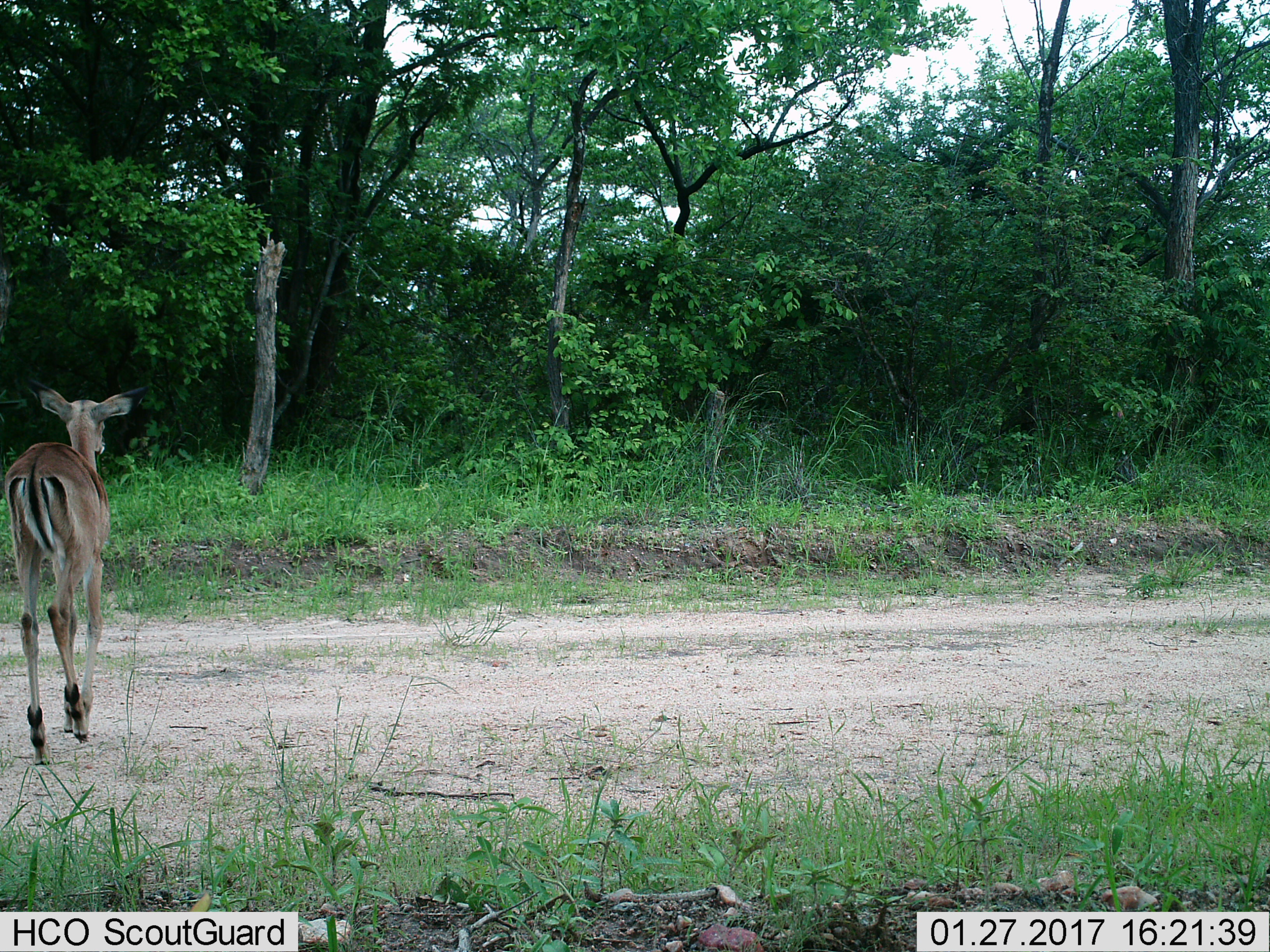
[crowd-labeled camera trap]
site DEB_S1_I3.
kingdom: Animalia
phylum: Chordata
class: Mammalia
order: Artiodactyla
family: Bovidae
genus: Aepyceros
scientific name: Aepyceros melampus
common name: impala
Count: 1.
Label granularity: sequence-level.